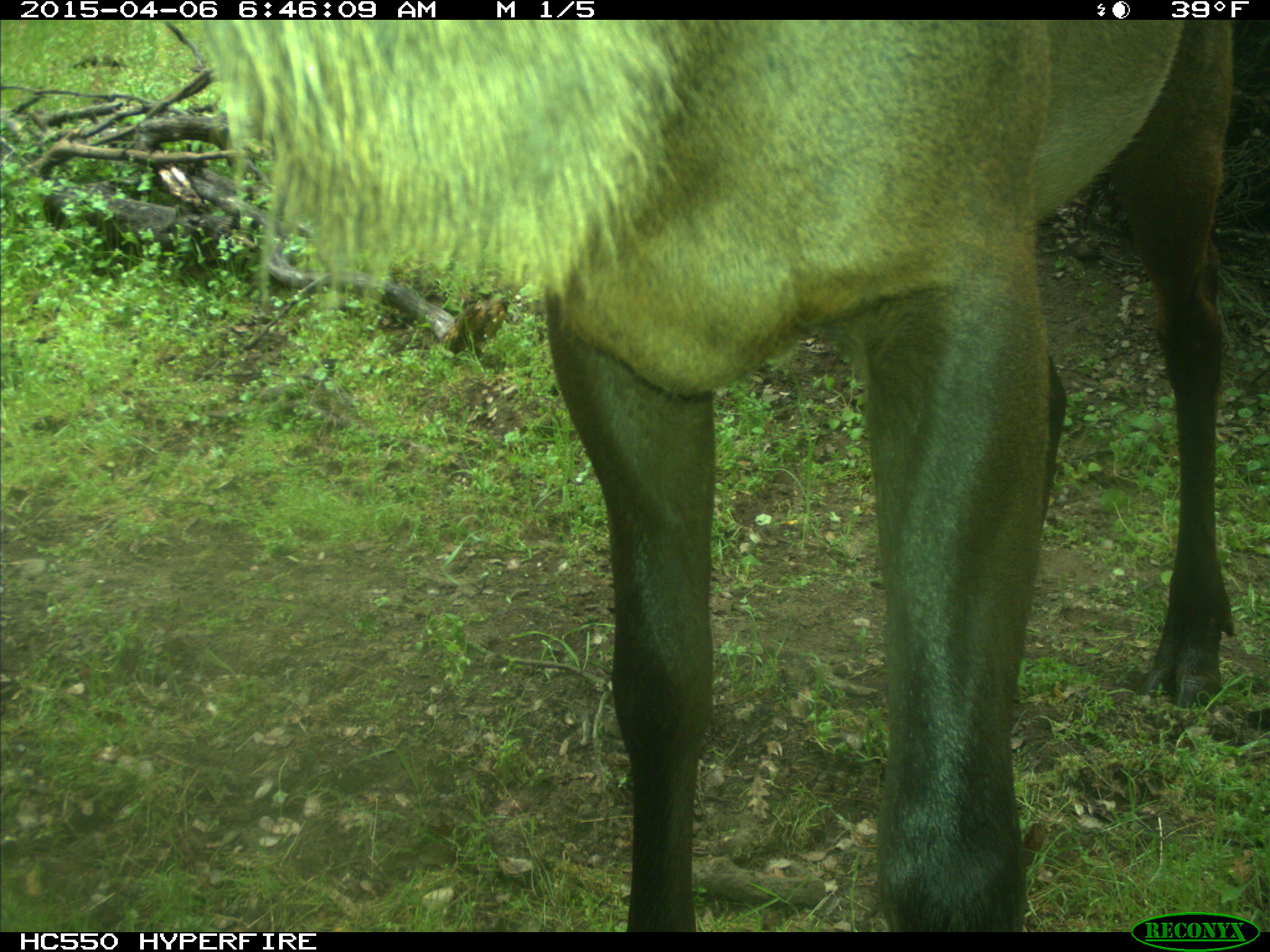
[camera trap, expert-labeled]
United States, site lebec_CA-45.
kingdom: Animalia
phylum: Chordata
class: Mammalia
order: Artiodactyla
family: Cervidae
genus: Cervus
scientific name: Cervus canadensis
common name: elk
Cervus canadensis (elk).